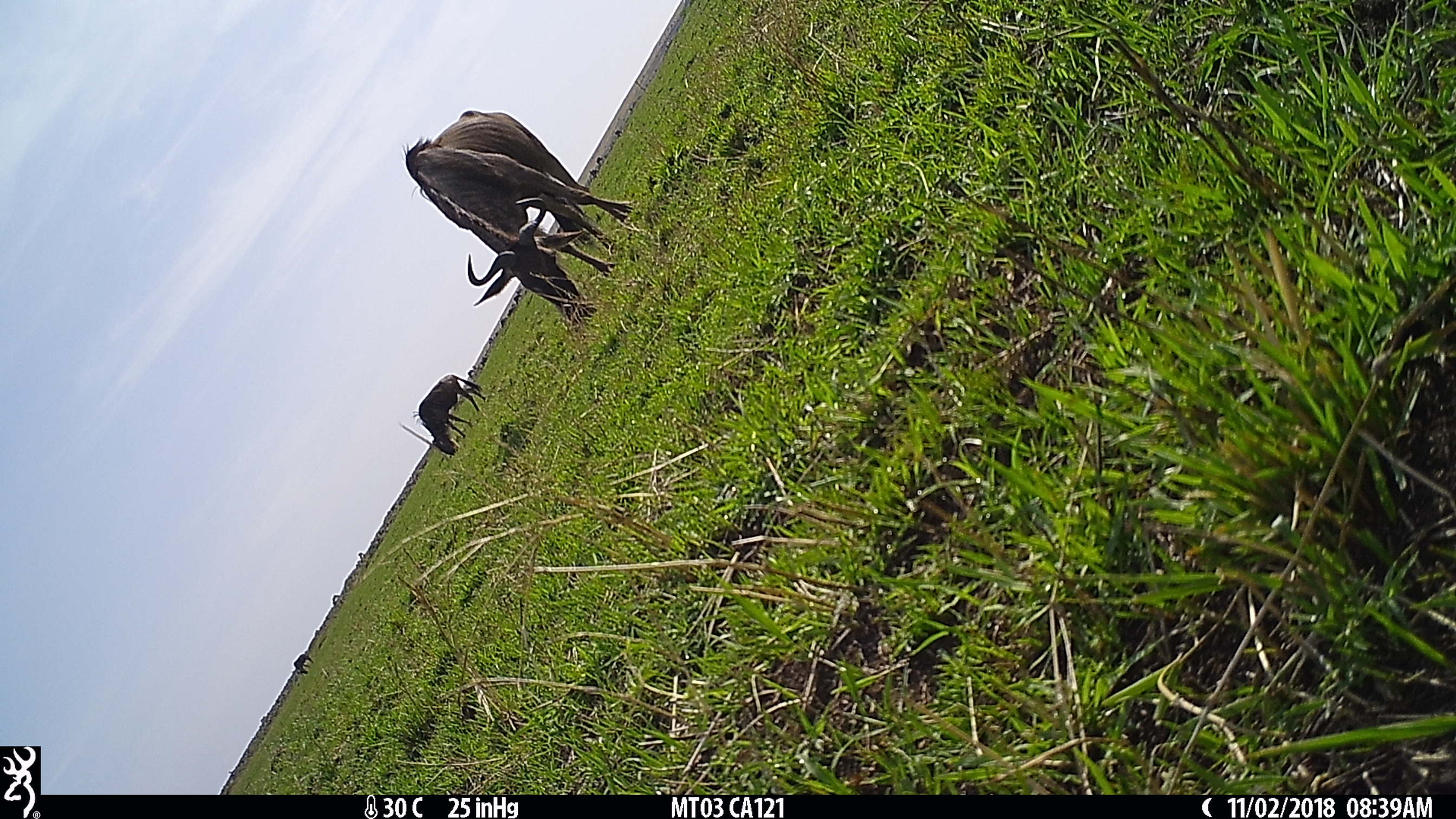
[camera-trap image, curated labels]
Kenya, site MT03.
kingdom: Animalia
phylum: Chordata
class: Mammalia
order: Artiodactyla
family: Bovidae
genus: Connochaetes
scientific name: Connochaetes taurinus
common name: blue wildebeest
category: wildebeest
Wildebeest (blue wildebeest) (Connochaetes taurinus).